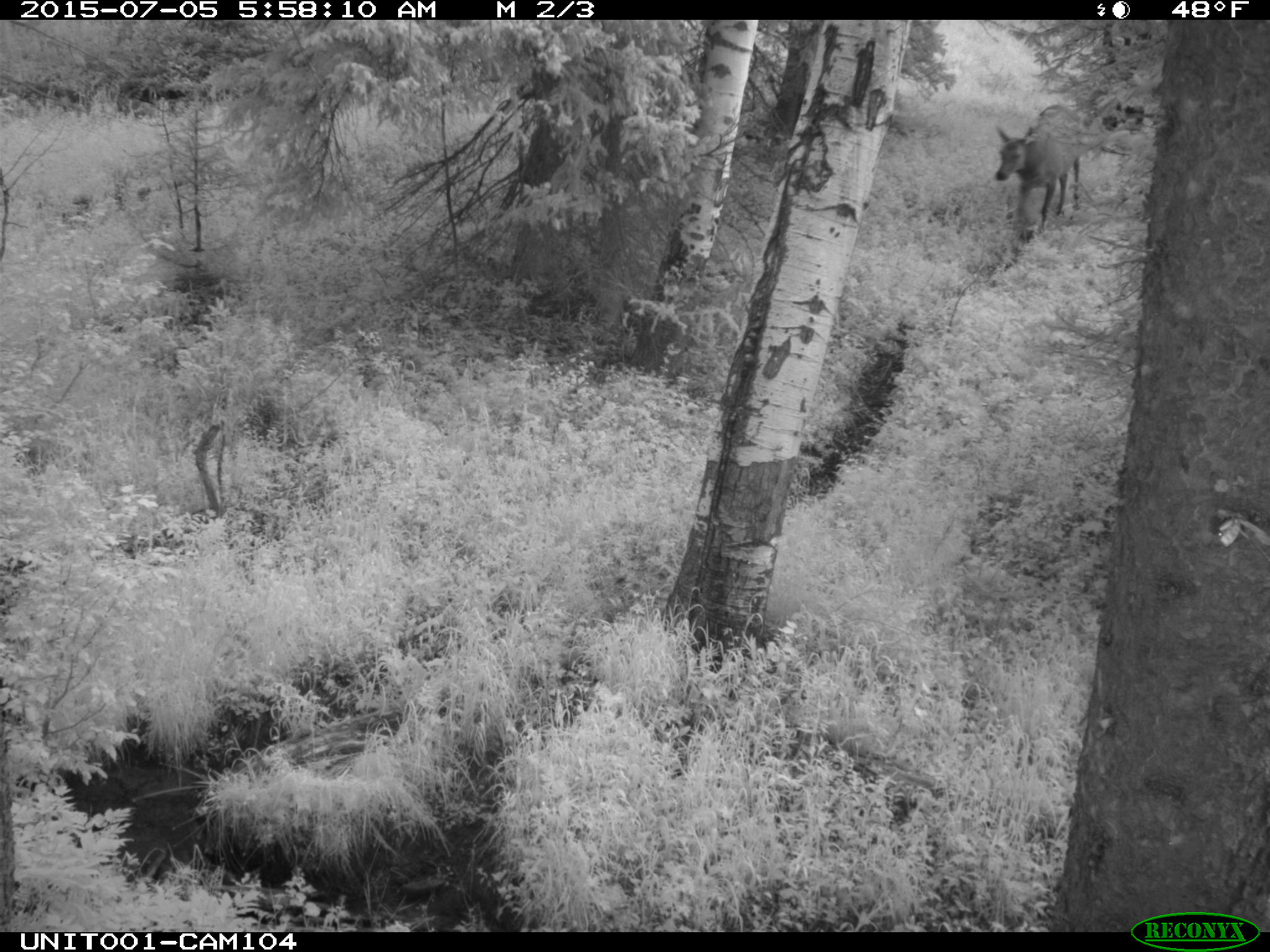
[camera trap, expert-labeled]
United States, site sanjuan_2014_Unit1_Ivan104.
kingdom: Animalia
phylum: Chordata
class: Mammalia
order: Artiodactyla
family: Cervidae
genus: Cervus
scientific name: Cervus elaphus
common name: red deer